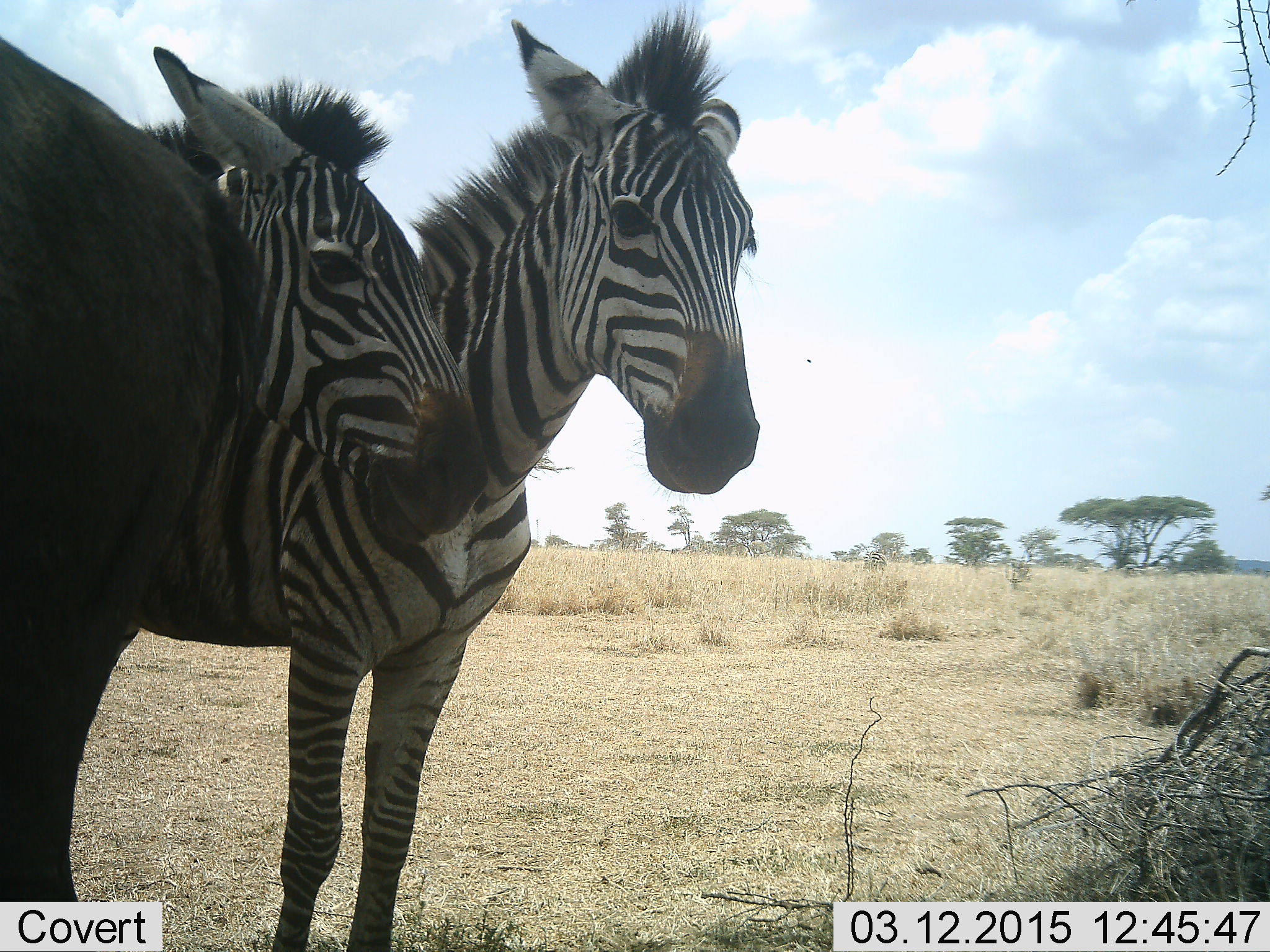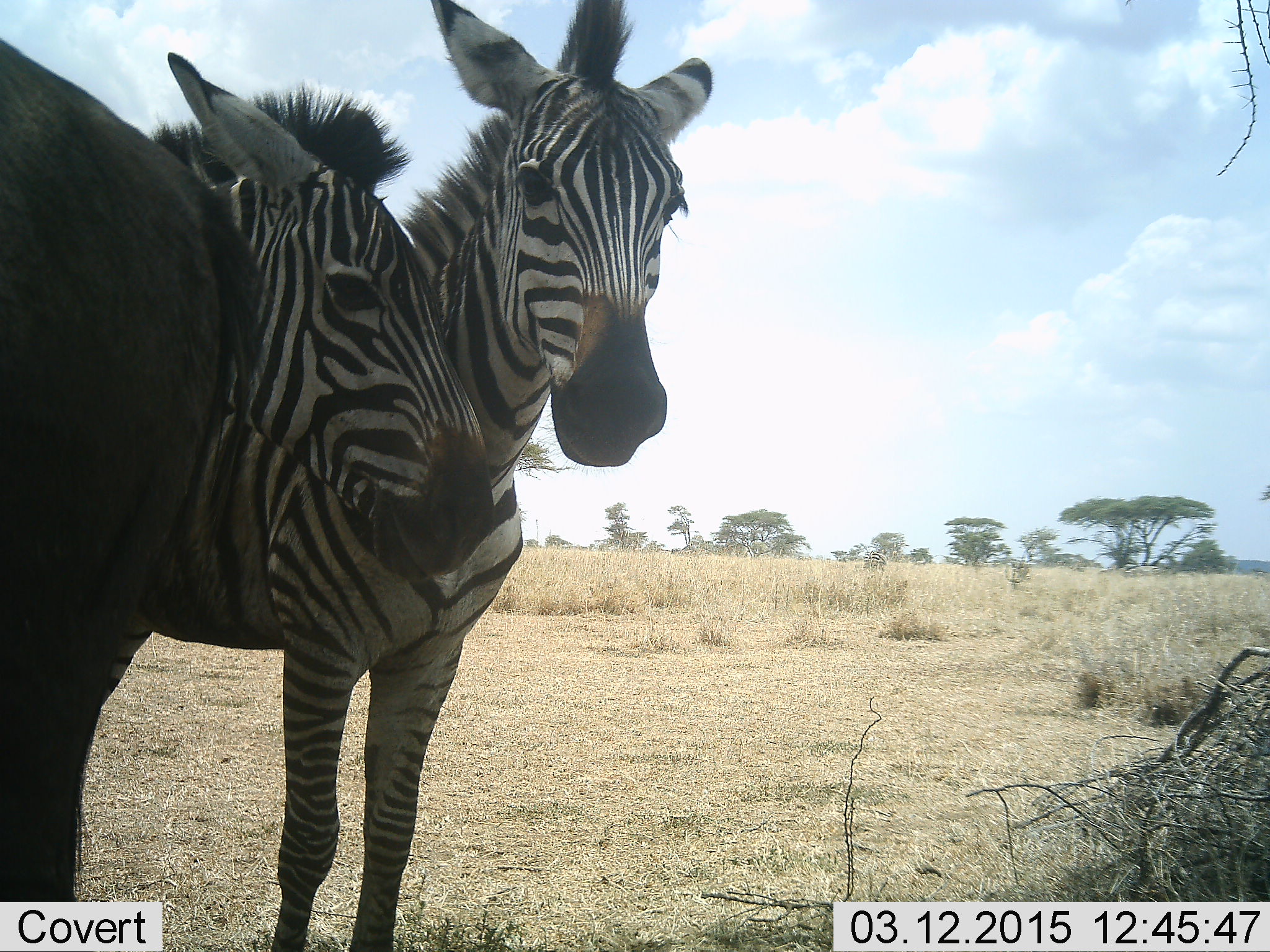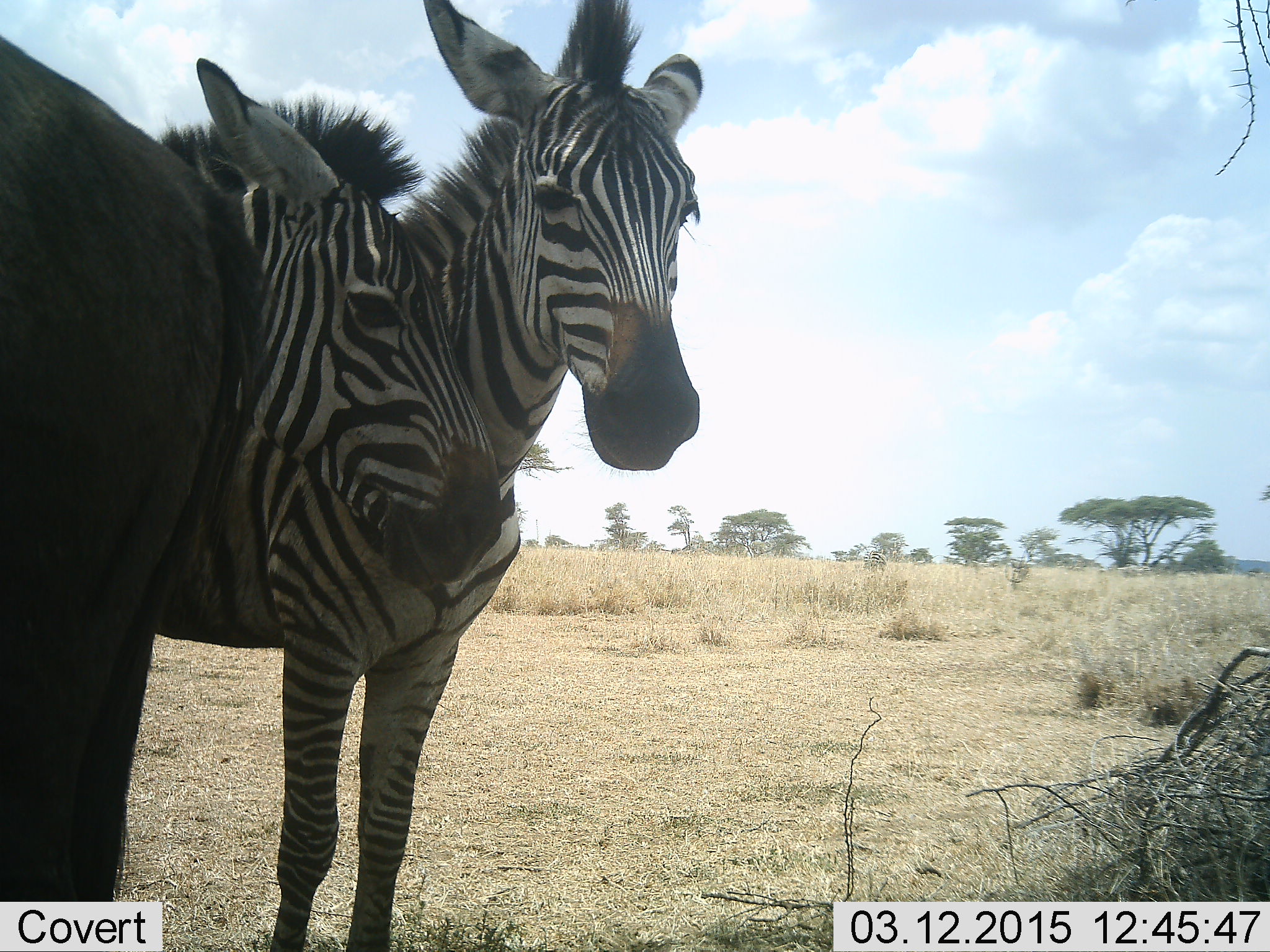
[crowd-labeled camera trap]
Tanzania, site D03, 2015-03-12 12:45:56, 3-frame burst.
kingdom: Animalia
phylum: Chordata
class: Mammalia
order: Artiodactyla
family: Bovidae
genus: Connochaetes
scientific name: Connochaetes taurinus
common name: blue wildebeest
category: wildebeest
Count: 1.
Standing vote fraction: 100%.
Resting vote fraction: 0%.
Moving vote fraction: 0%.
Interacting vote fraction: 0%.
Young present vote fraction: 0%.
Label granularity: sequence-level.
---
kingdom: Animalia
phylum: Chordata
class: Mammalia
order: Perissodactyla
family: Equidae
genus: Equus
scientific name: Equus quagga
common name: plains zebra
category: zebra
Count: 2.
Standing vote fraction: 93%.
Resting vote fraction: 0%.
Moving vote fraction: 7%.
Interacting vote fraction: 13%.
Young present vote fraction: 0%.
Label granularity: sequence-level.